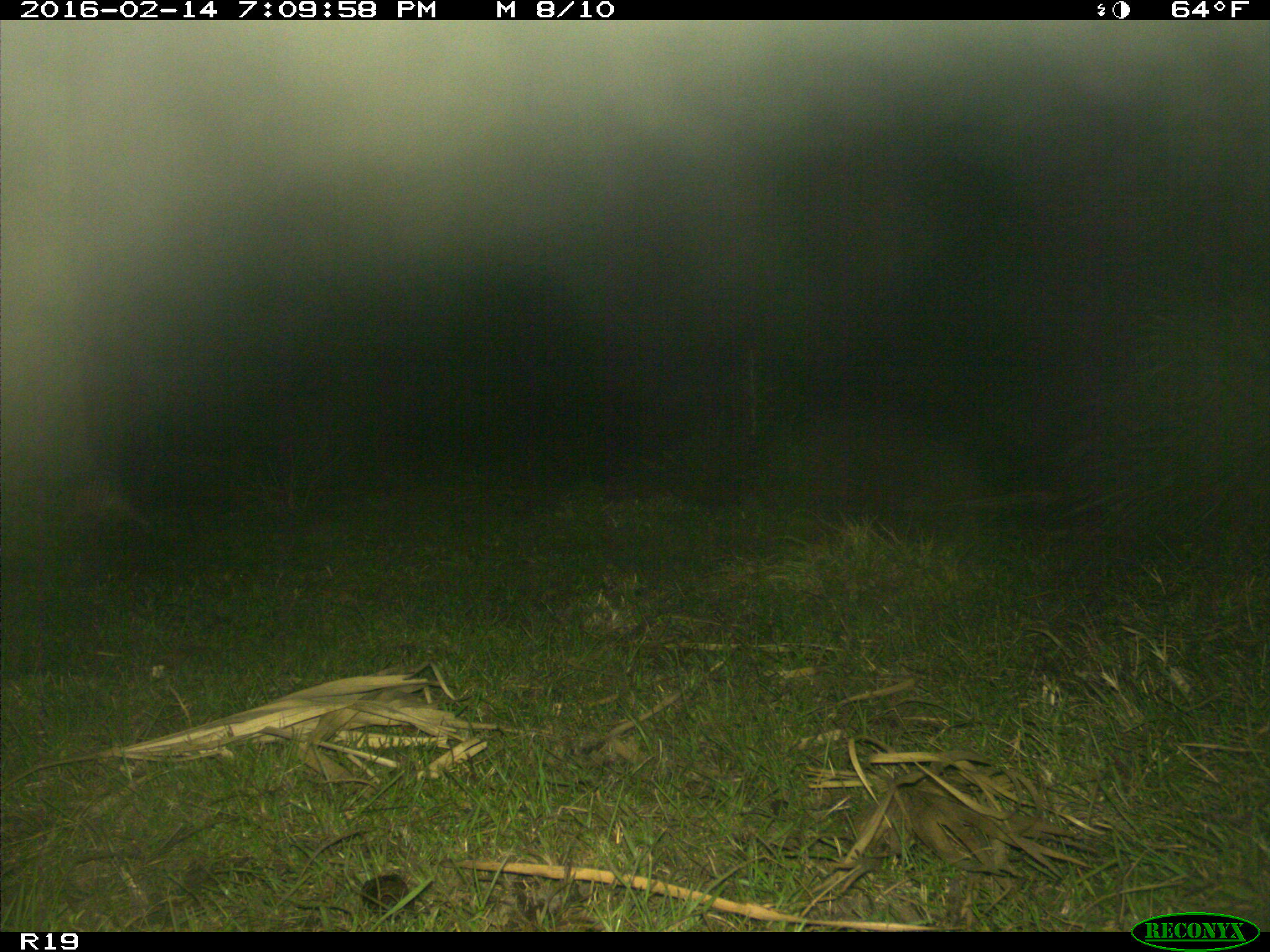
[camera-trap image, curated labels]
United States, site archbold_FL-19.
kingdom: Animalia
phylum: Chordata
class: Mammalia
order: Cingulata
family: Dasypodidae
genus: Dasypus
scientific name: Dasypus novemcinctus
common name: nine-banded armadillo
Dasypus novemcinctus (nine-banded armadillo).